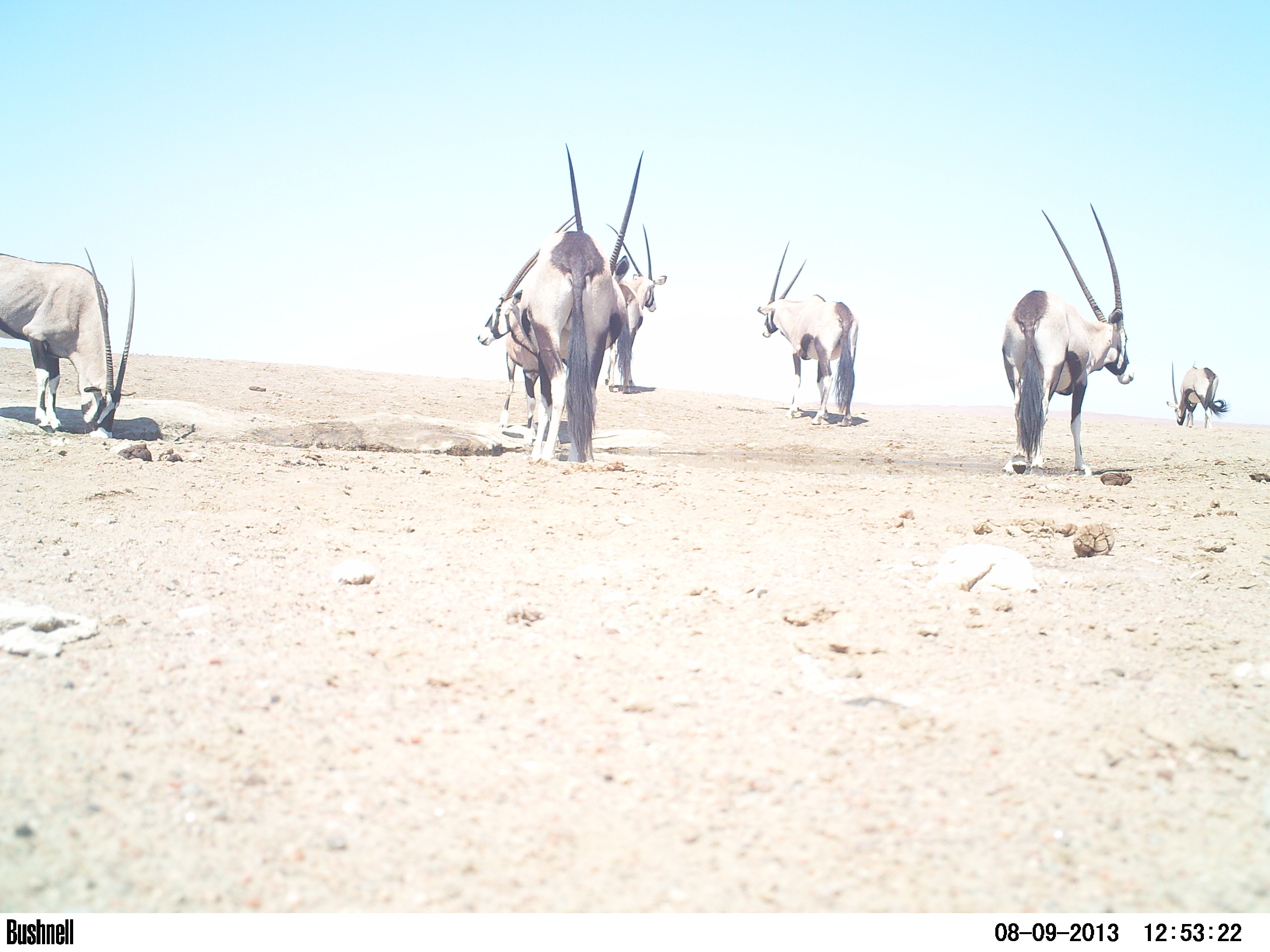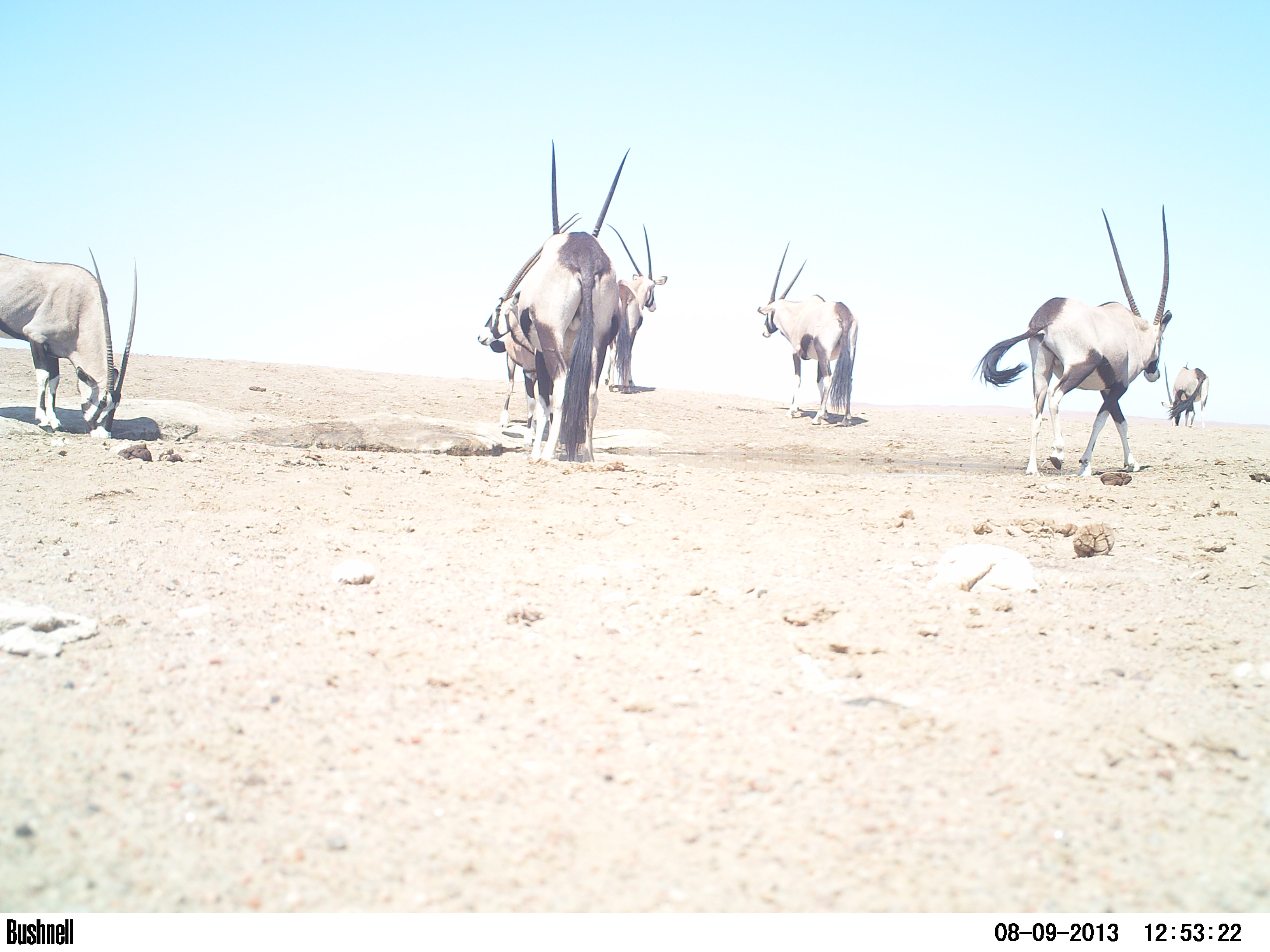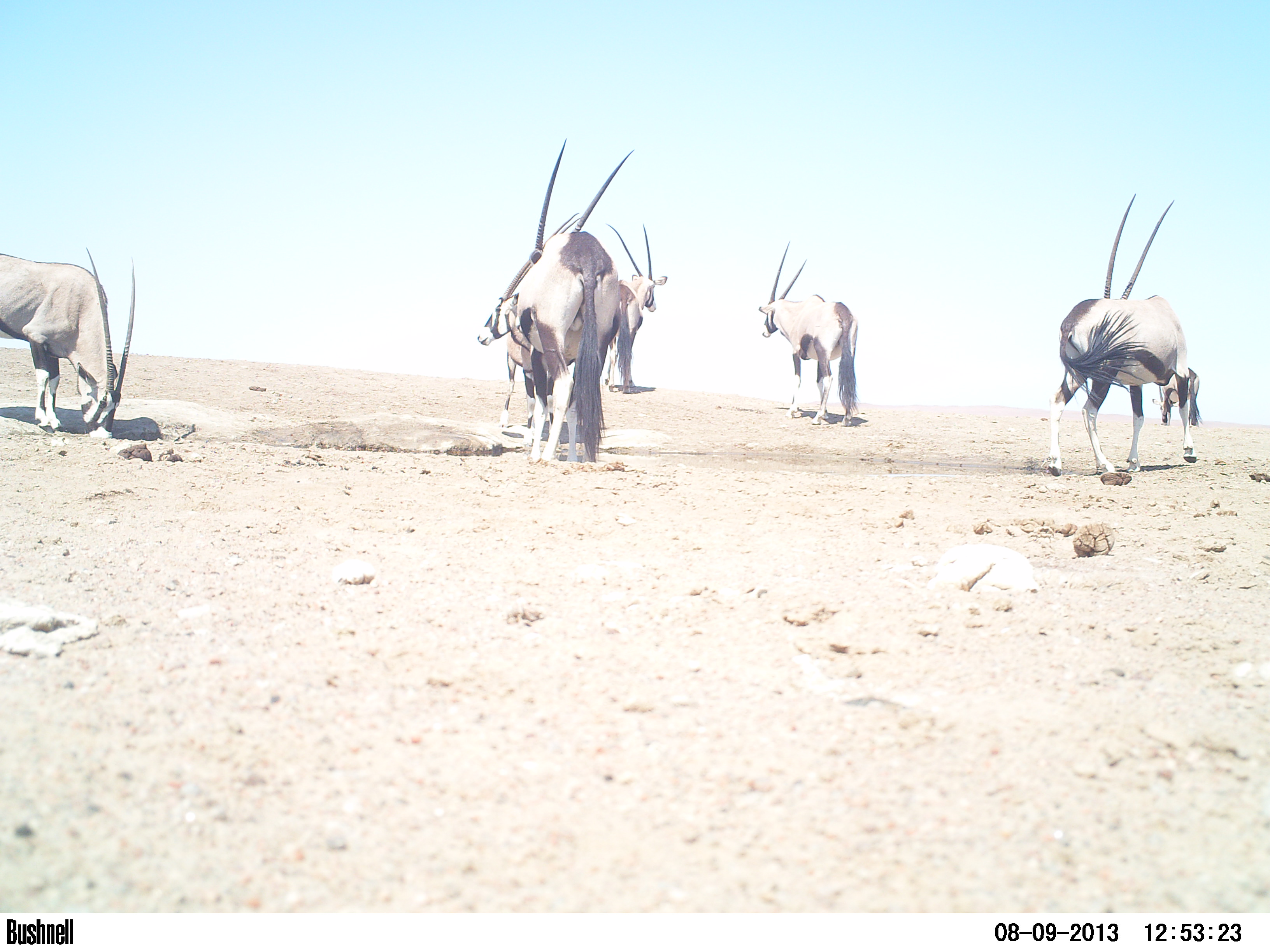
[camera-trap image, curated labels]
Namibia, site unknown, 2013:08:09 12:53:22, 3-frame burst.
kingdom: Animalia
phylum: Chordata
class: Mammalia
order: Artiodactyla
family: Bovidae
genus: Oryx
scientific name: Oryx gazella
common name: gemsbok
Oryx gazella (gemsbok).